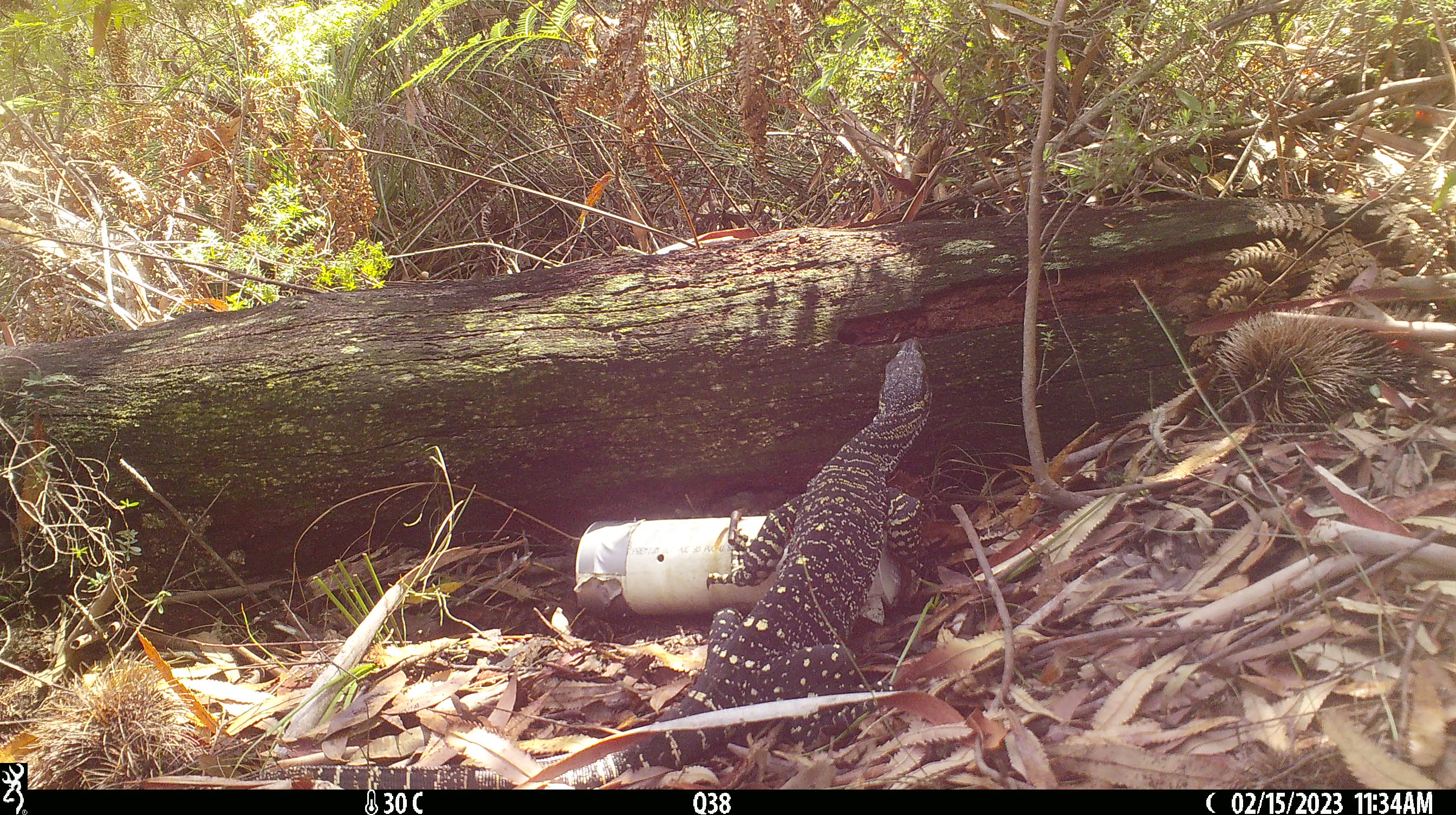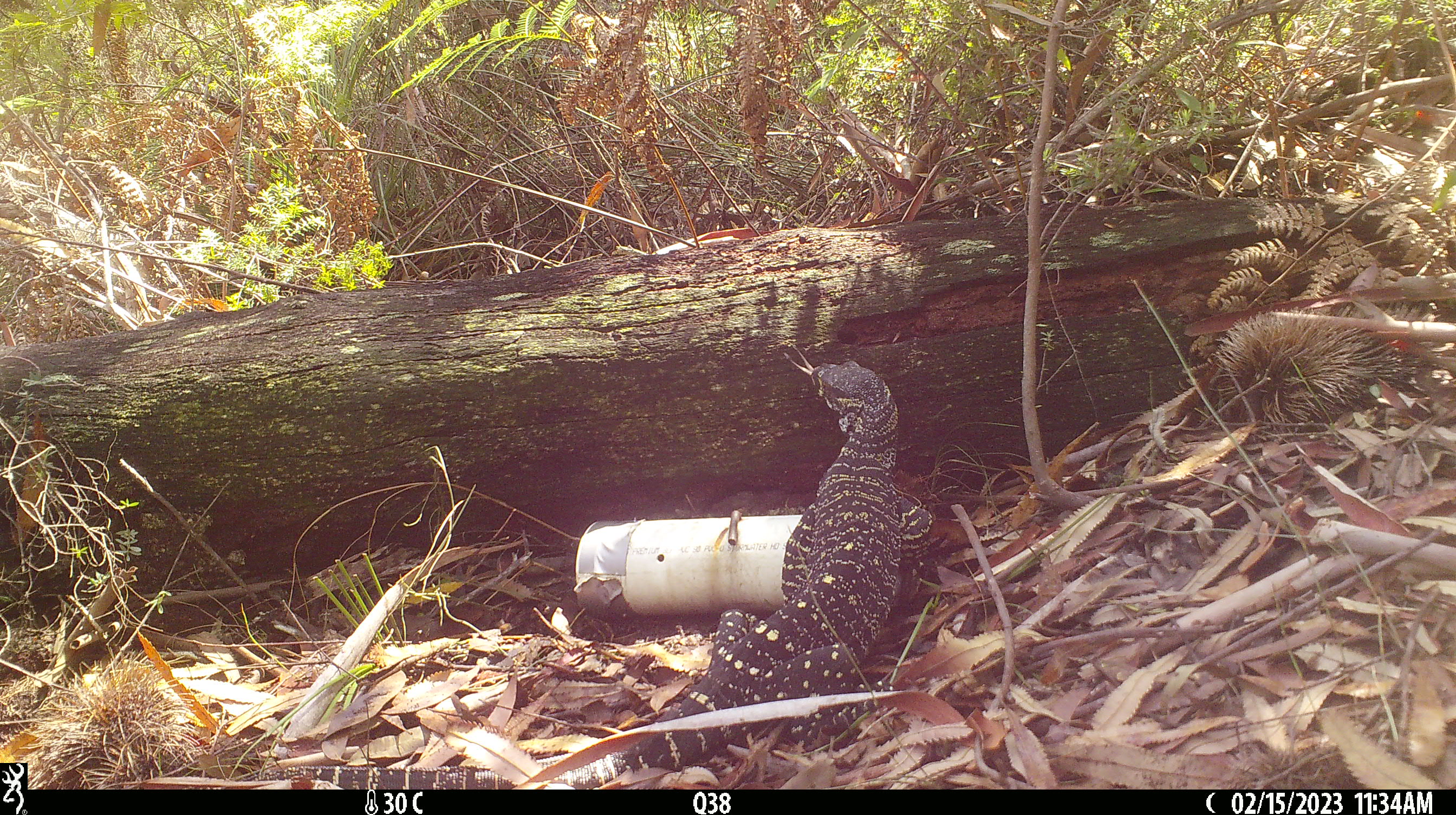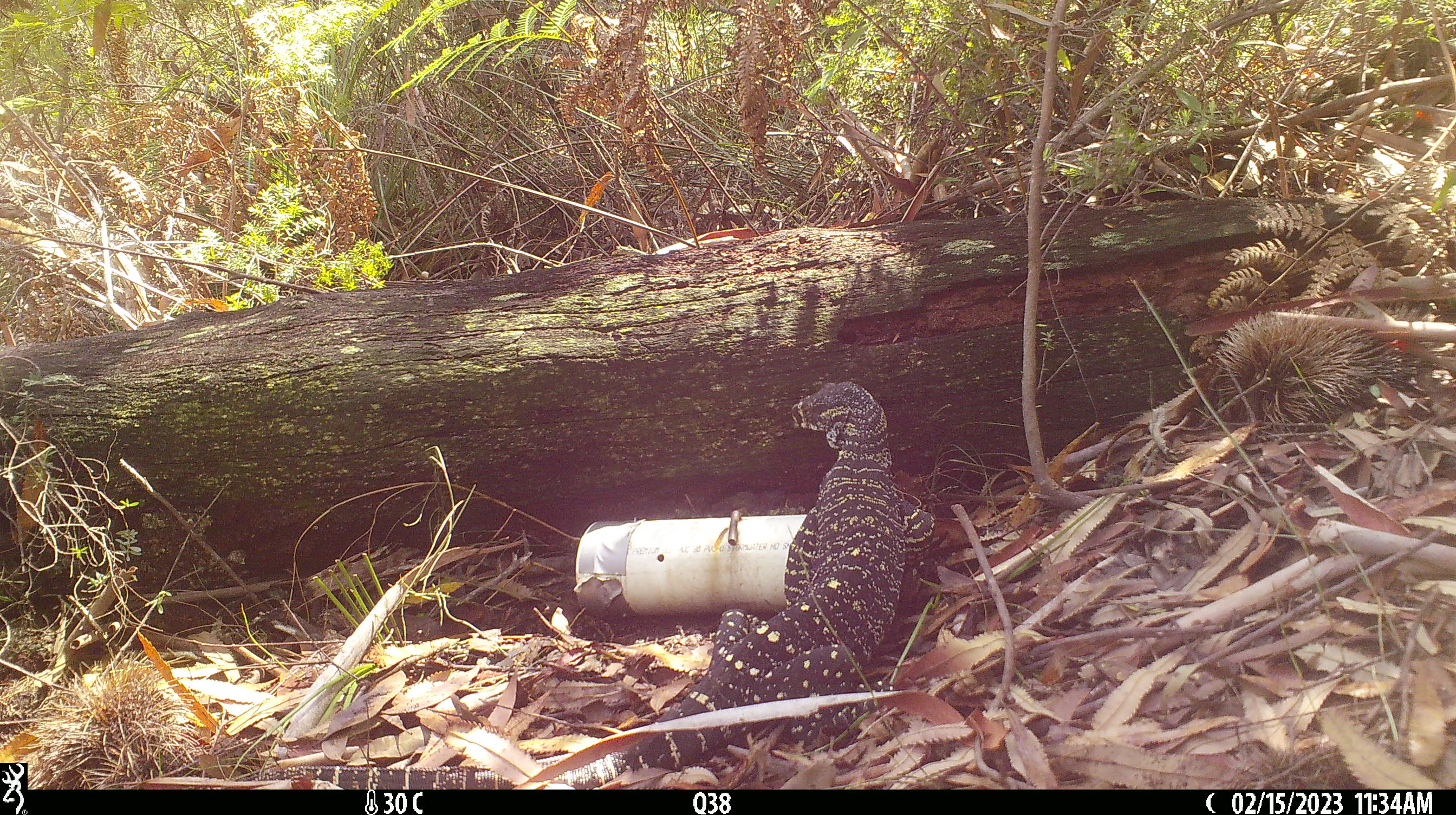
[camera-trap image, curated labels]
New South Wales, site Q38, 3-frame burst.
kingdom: Animalia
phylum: Chordata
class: Reptilia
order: Squamata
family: Varanidae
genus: Varanus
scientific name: Varanus varius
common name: lace monitor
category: goanna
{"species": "goanna (lace monitor) (Varanus varius)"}